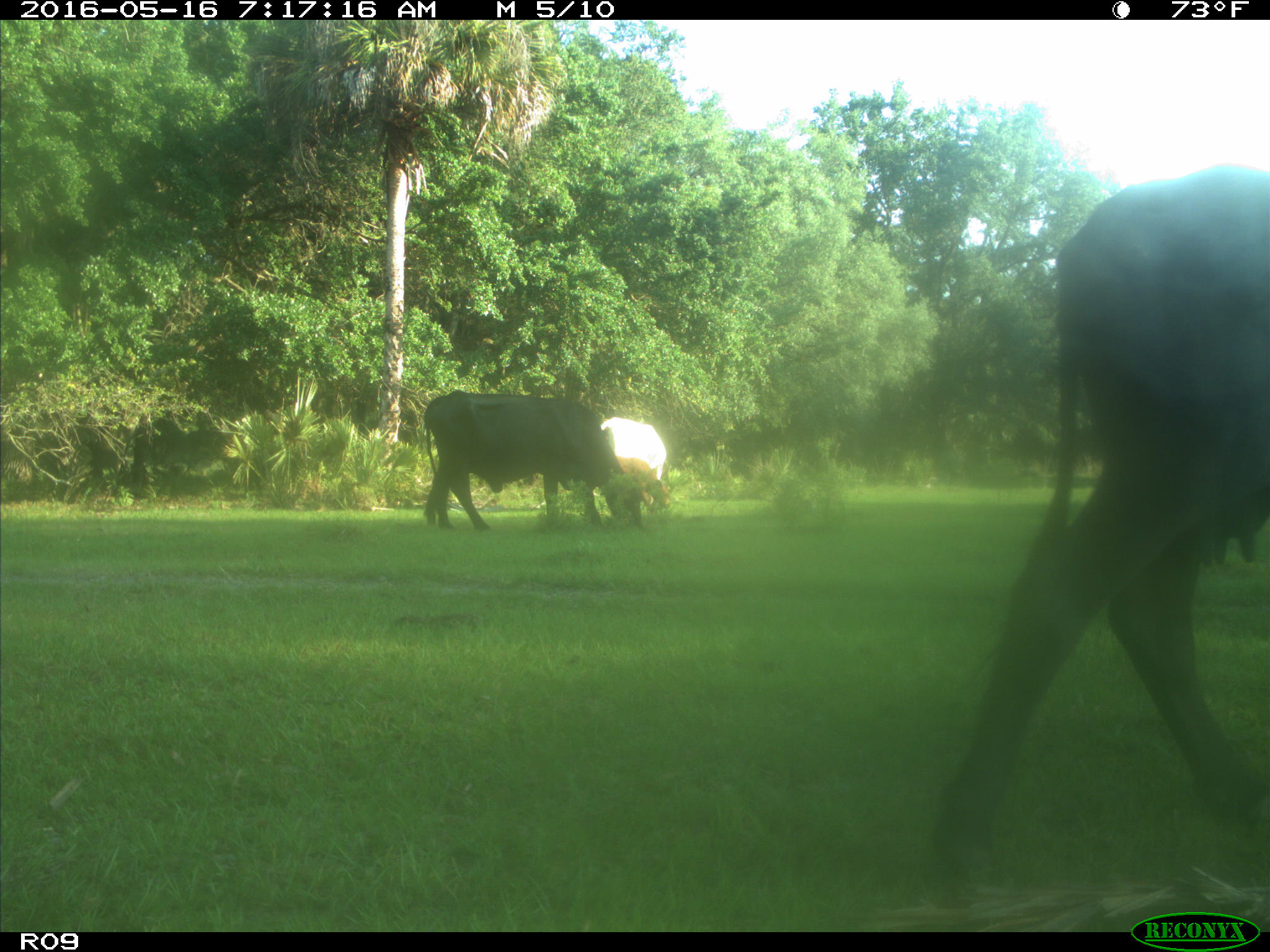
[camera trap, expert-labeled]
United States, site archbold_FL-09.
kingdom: Animalia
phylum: Chordata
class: Mammalia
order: Artiodactyla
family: Bovidae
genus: Bos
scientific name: Bos taurus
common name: domestic cow